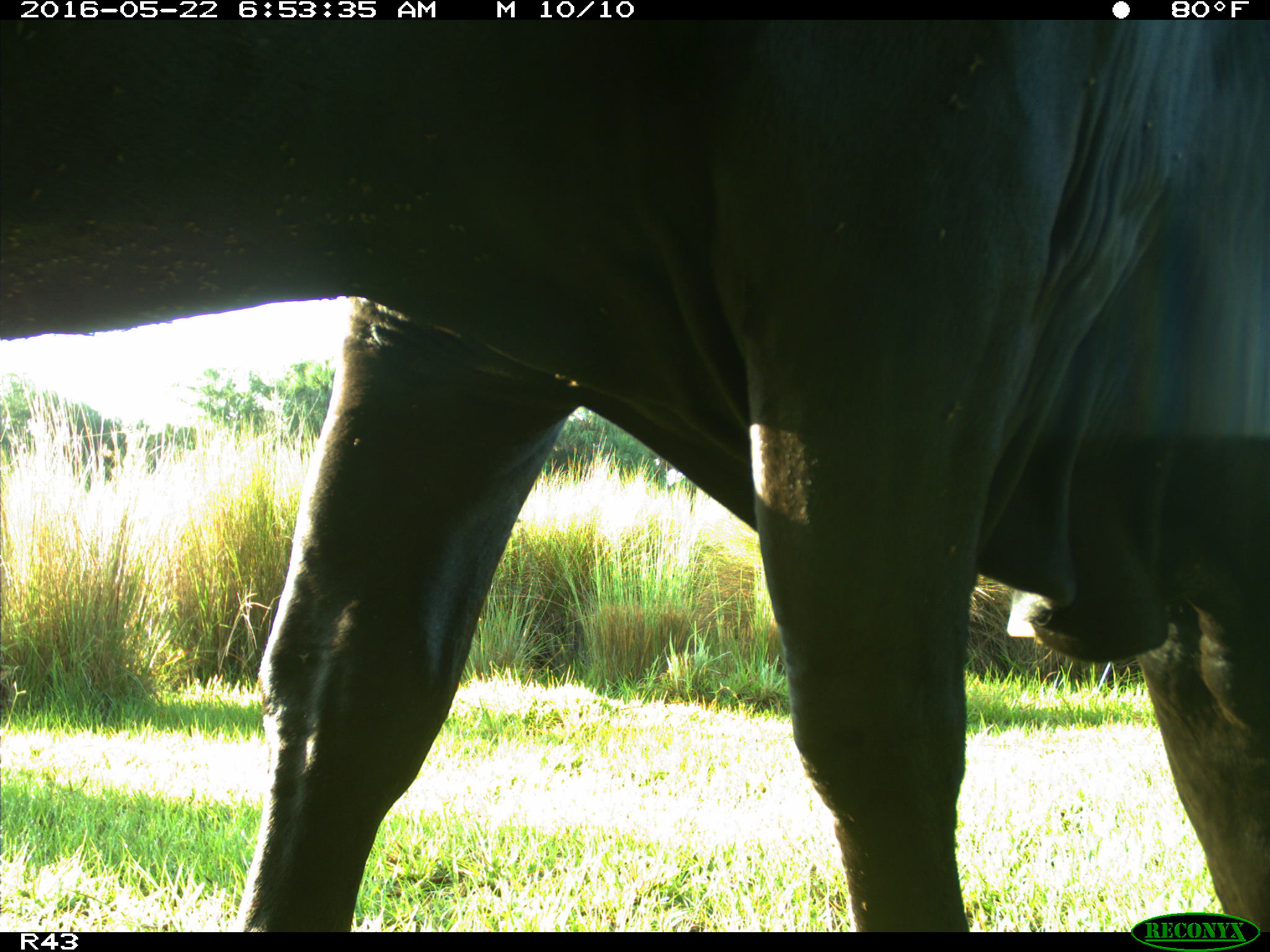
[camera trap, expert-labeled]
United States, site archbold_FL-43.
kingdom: Animalia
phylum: Chordata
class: Mammalia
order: Artiodactyla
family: Bovidae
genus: Bos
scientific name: Bos taurus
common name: domestic cow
Bos taurus (domestic cow).